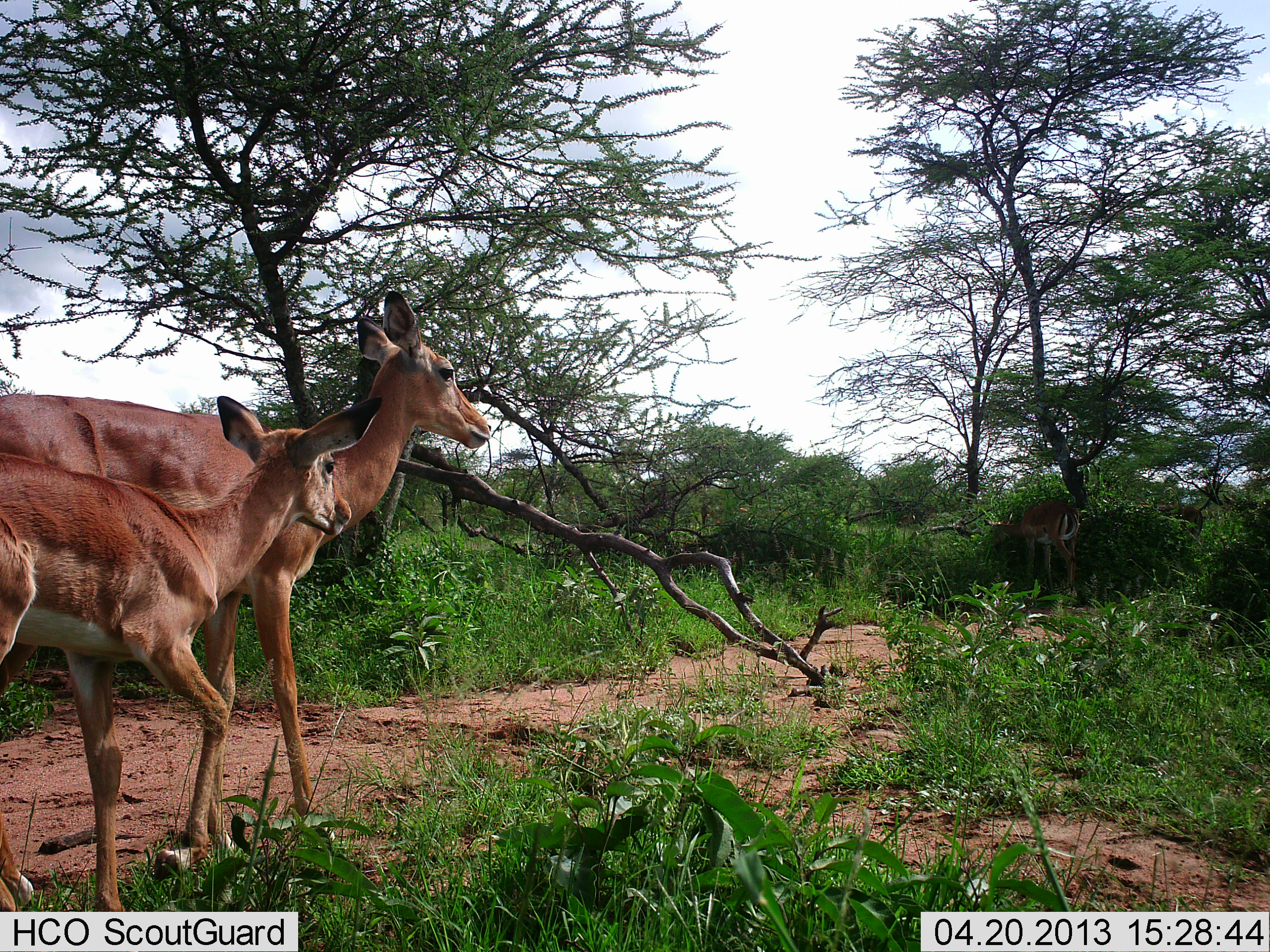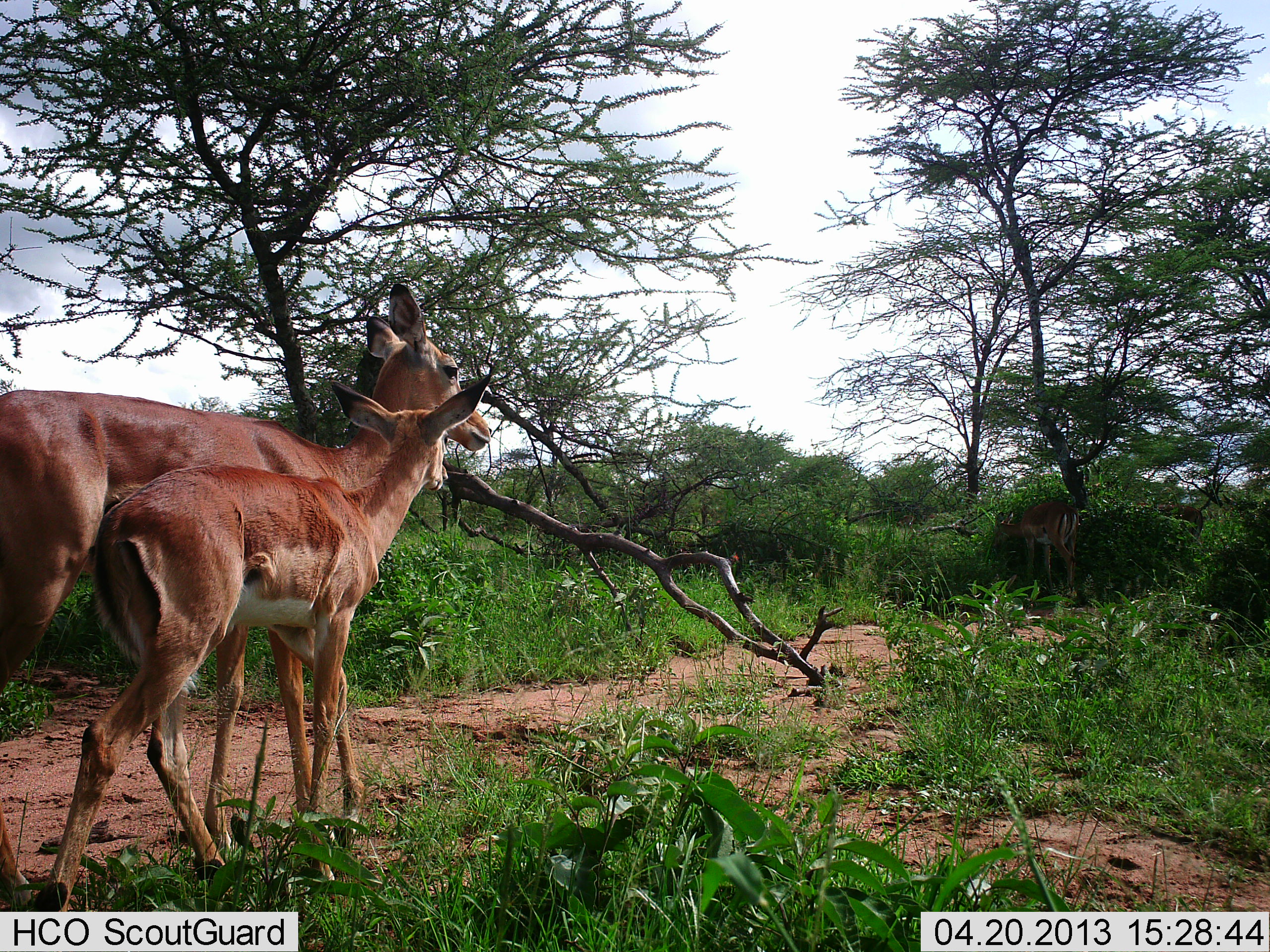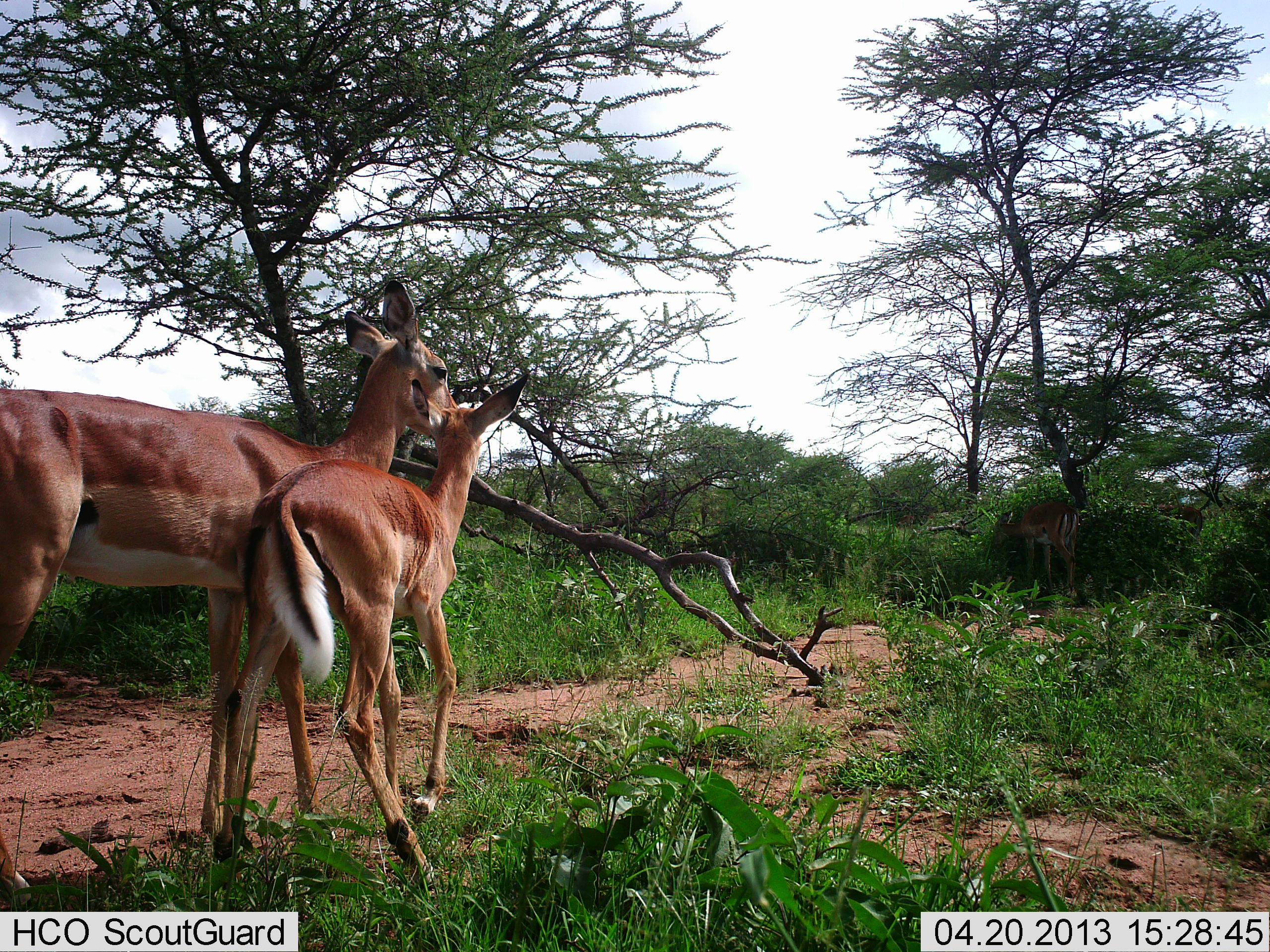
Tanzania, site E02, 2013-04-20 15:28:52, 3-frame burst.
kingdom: Animalia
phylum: Chordata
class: Mammalia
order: Artiodactyla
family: Bovidae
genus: Aepyceros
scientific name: Aepyceros melampus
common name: impala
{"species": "impala (Aepyceros melampus)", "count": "3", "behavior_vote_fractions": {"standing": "47%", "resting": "0%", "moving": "80%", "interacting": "0%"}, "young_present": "67%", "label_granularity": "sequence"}